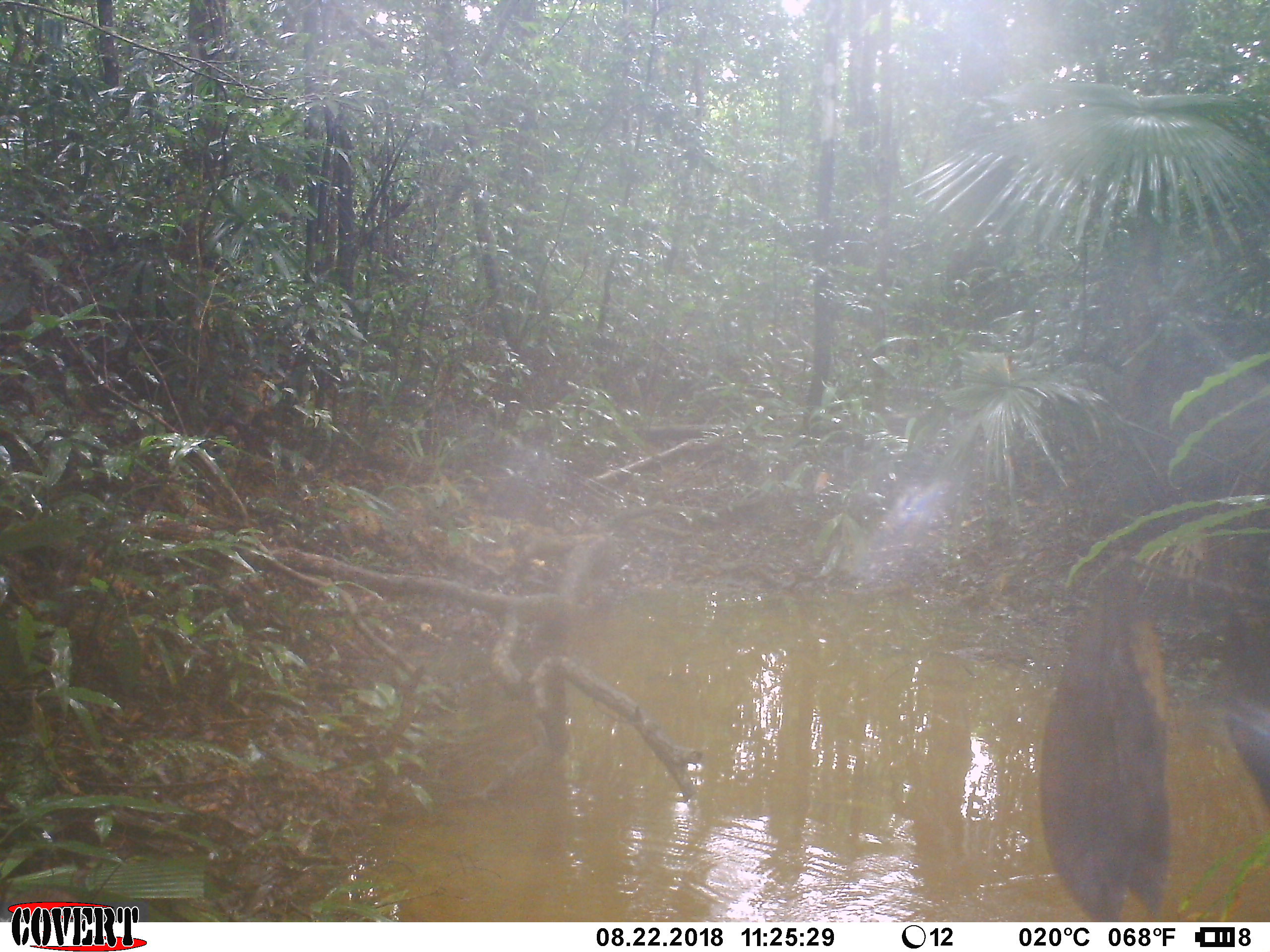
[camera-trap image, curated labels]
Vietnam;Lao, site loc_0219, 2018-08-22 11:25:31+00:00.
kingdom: Animalia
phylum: Chordata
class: Mammalia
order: Artiodactyla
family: Suidae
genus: Sus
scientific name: Sus scrofa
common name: eurasian wild pig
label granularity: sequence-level